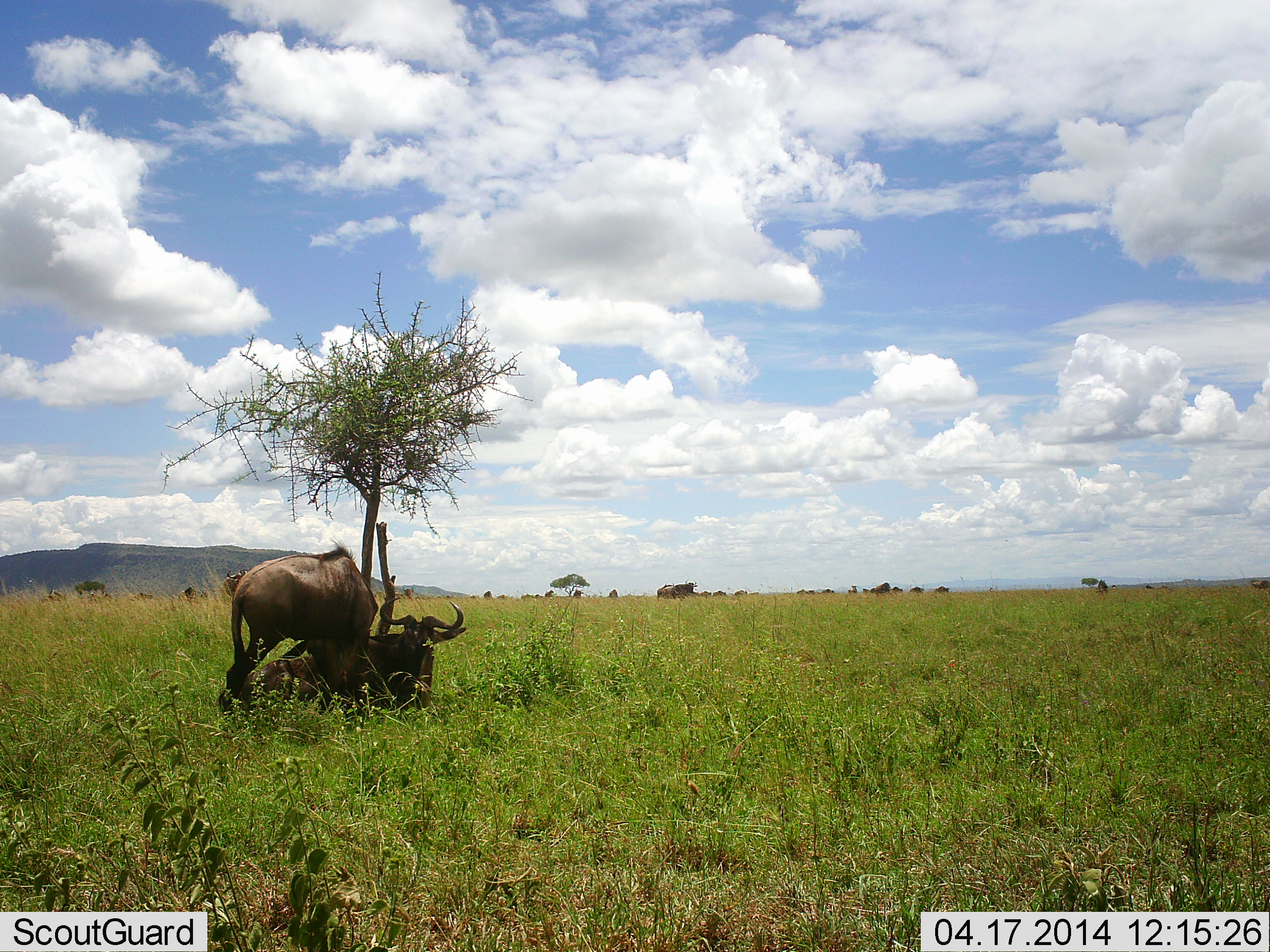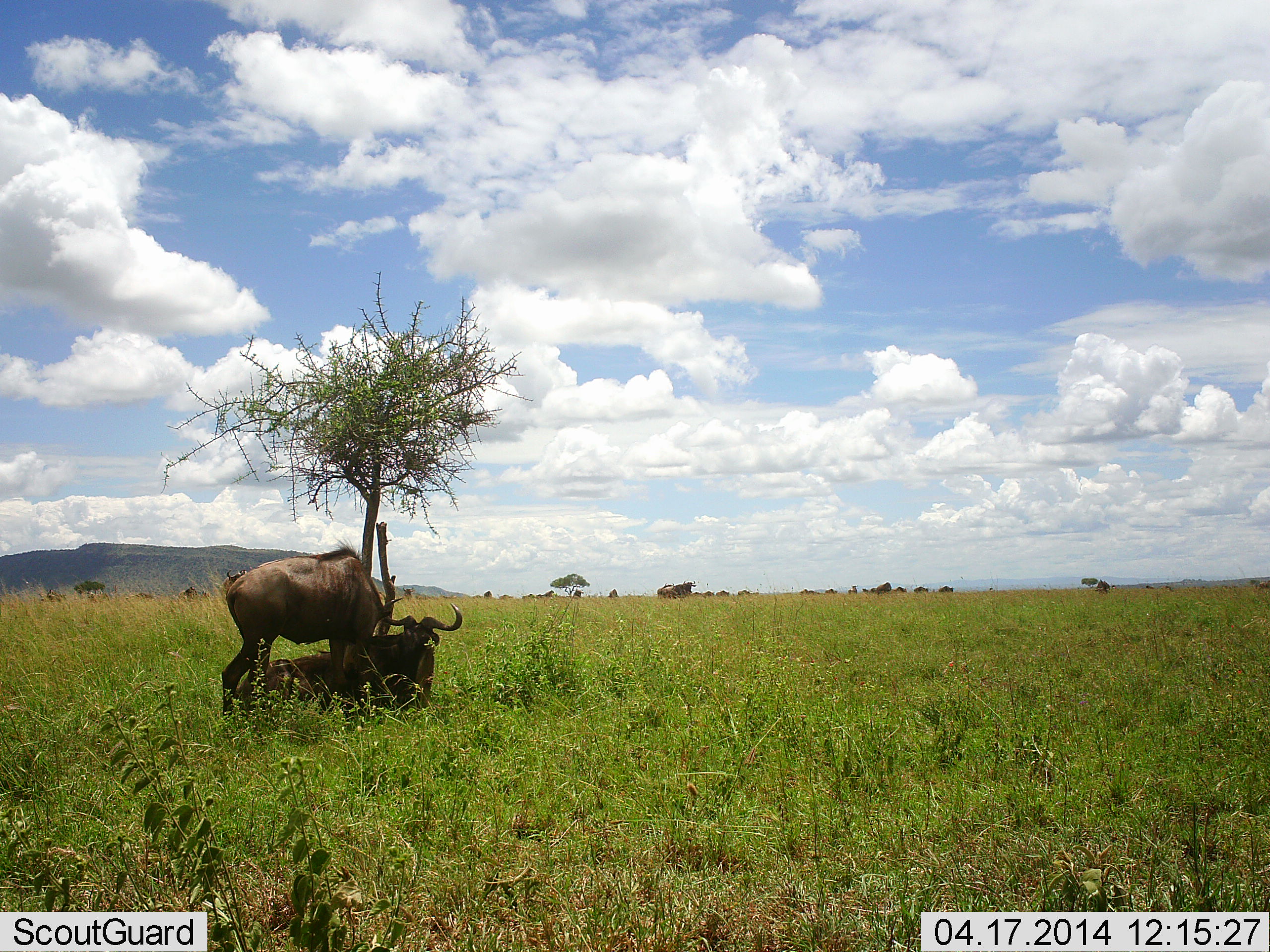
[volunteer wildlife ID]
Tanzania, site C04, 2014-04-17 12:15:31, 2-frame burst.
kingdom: Animalia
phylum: Chordata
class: Mammalia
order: Artiodactyla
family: Bovidae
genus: Connochaetes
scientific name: Connochaetes taurinus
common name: blue wildebeest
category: wildebeest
Wildebeest (blue wildebeest) (Connochaetes taurinus), count 3. Behavior (volunteer vote fractions): standing 60%, resting 90%, moving 30%, interacting 20%. Young present (vote fraction): 0%. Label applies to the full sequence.